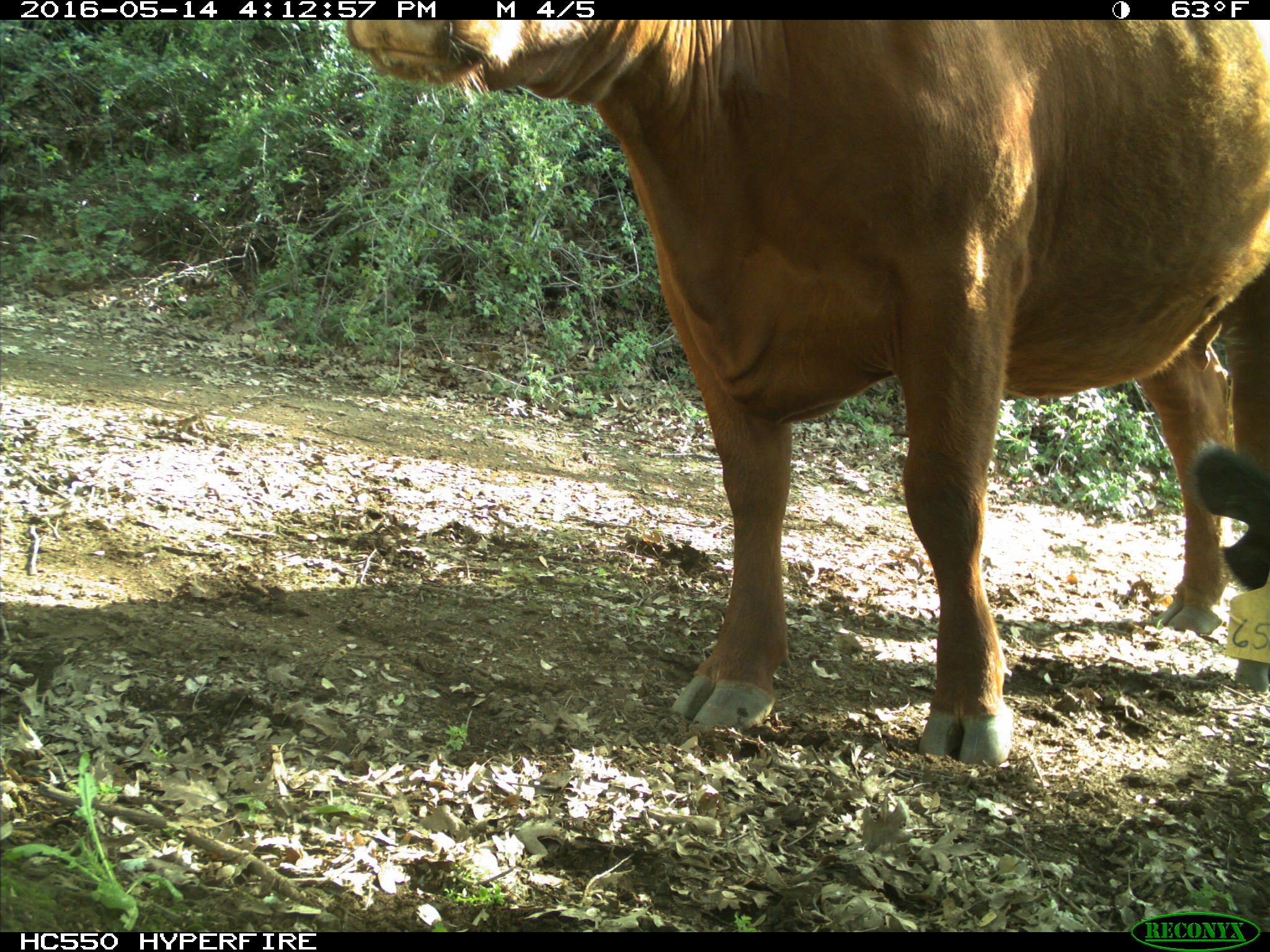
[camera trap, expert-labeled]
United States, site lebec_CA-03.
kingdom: Animalia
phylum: Chordata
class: Mammalia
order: Artiodactyla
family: Bovidae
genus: Bos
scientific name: Bos taurus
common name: domestic cow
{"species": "Bos taurus (domestic cow)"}